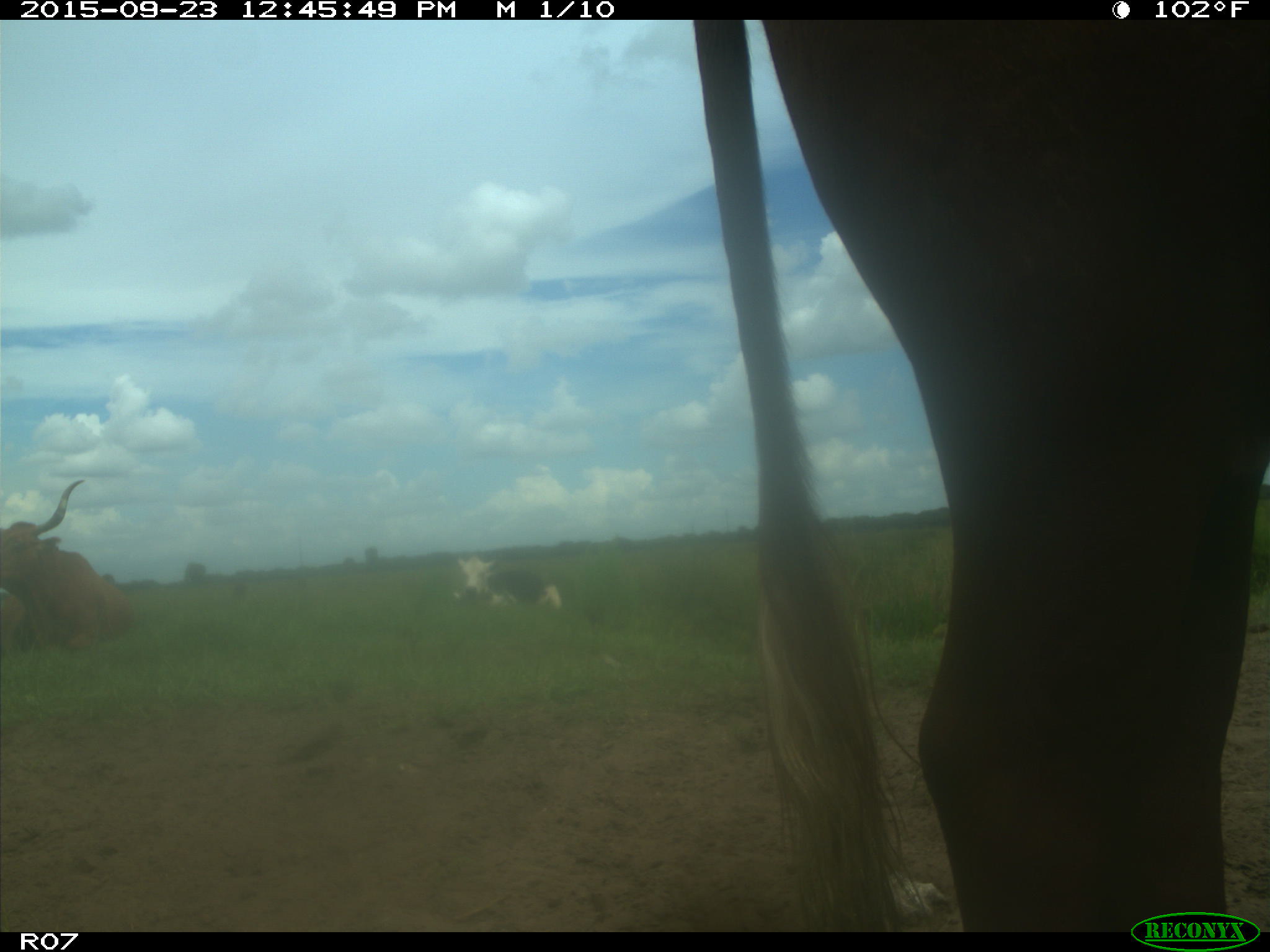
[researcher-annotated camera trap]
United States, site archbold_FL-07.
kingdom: Animalia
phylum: Chordata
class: Mammalia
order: Artiodactyla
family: Bovidae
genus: Bos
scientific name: Bos taurus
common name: domestic cow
Bos taurus (domestic cow).